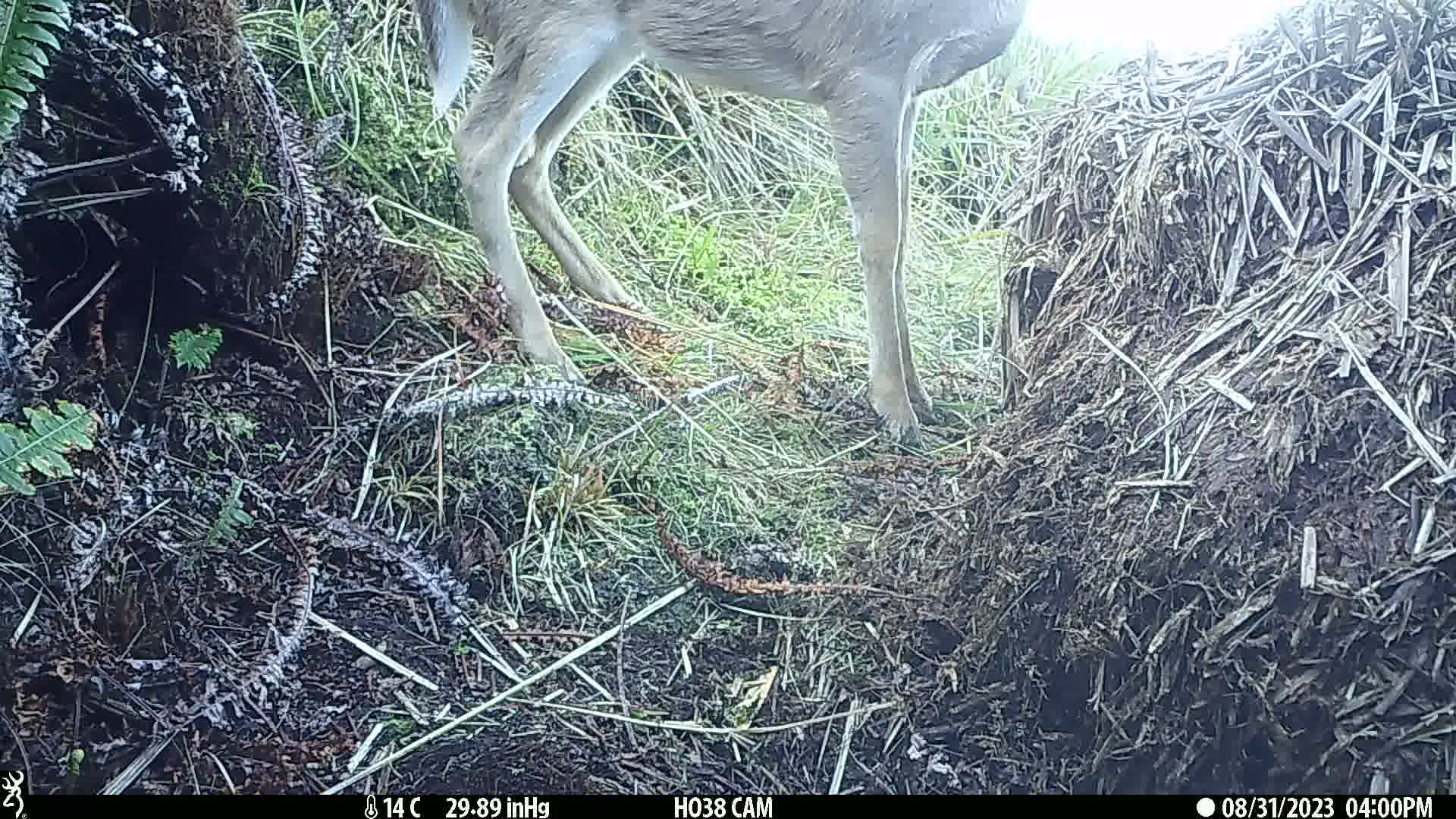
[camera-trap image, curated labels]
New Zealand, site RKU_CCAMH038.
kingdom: Animalia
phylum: Chordata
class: Mammalia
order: Artiodactyla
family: Cervidae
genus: Odocoileus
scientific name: Odocoileus virginianus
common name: white-tailed deer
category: white tailed deer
White tailed deer (white-tailed deer) (Odocoileus virginianus).